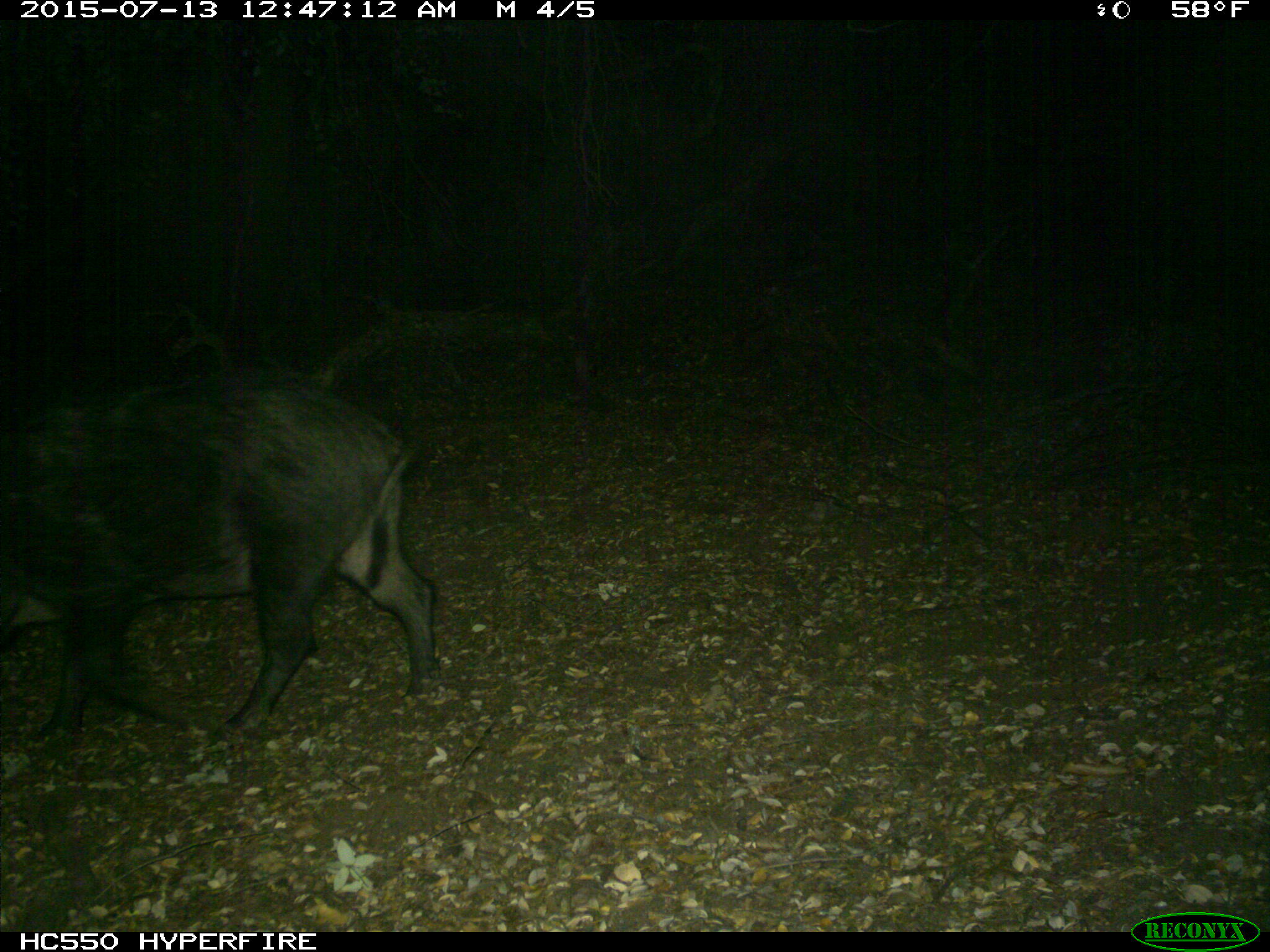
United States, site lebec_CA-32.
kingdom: Animalia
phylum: Chordata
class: Mammalia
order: Artiodactyla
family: Suidae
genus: Sus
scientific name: Sus scrofa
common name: wild boar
Sus scrofa (wild boar).